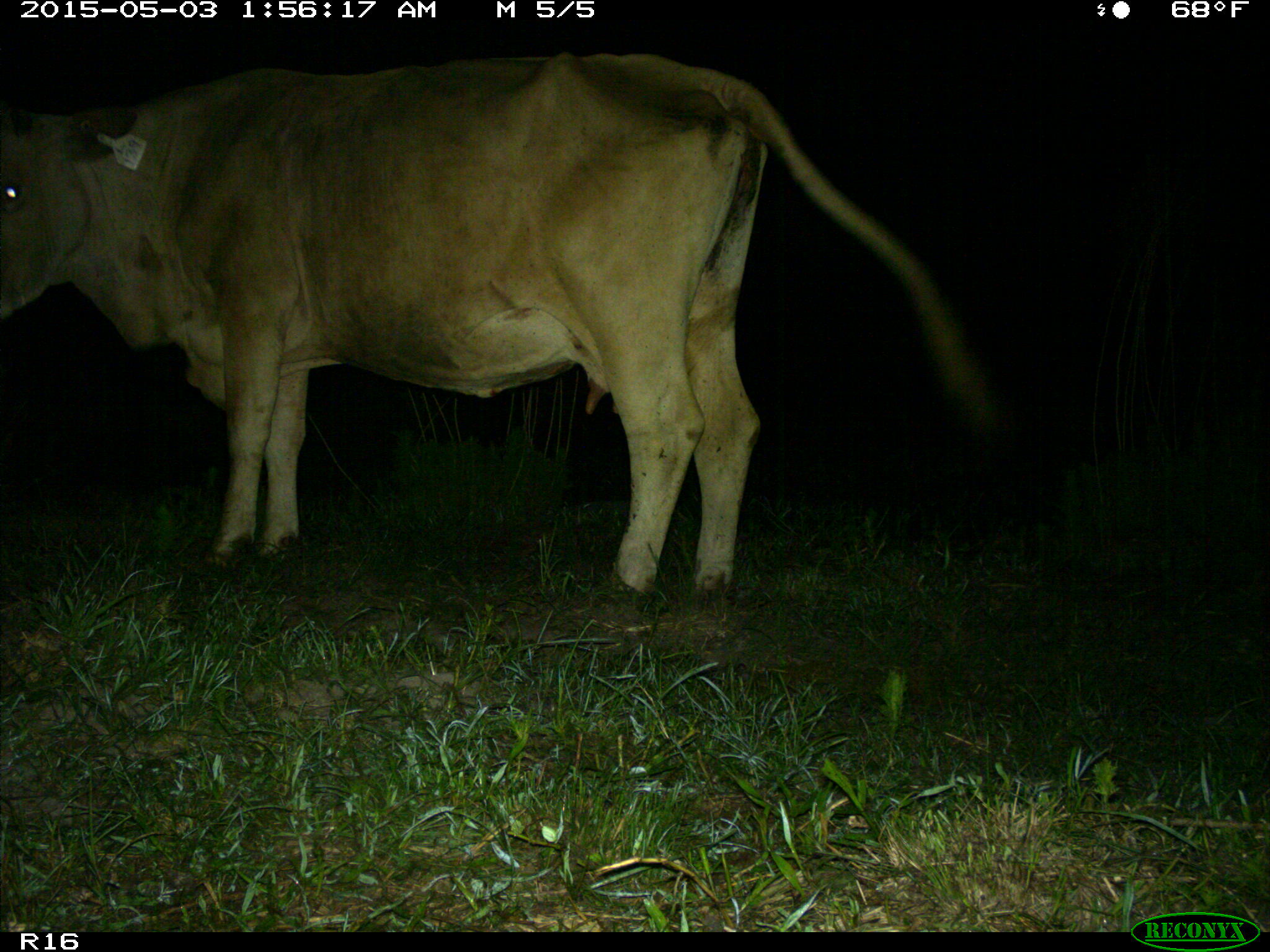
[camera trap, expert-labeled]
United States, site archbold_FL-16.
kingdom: Animalia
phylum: Chordata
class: Mammalia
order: Artiodactyla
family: Bovidae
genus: Bos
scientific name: Bos taurus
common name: domestic cow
Bos taurus (domestic cow).